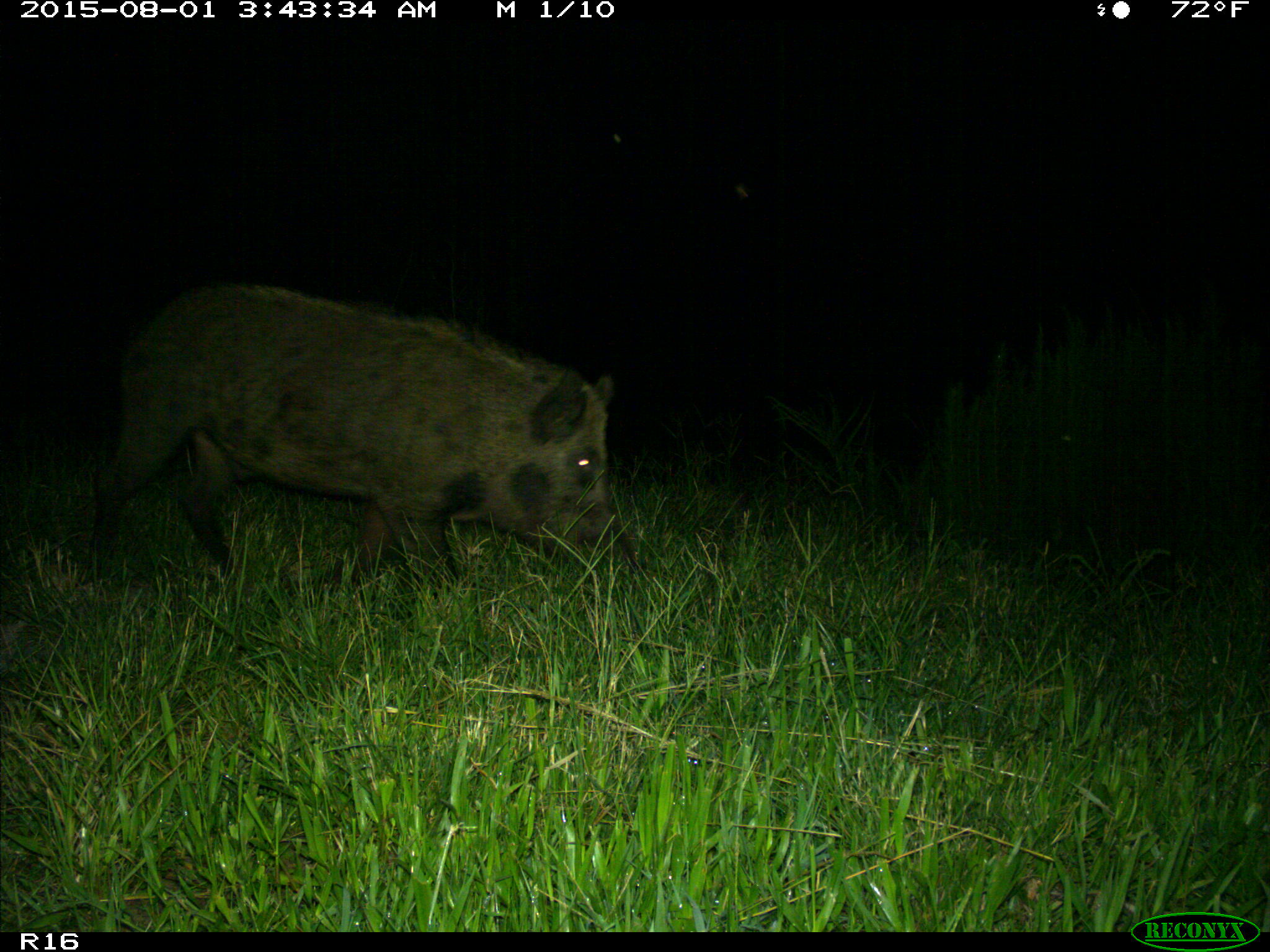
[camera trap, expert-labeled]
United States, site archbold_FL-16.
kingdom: Animalia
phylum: Chordata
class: Mammalia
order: Artiodactyla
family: Suidae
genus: Sus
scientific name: Sus scrofa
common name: wild boar